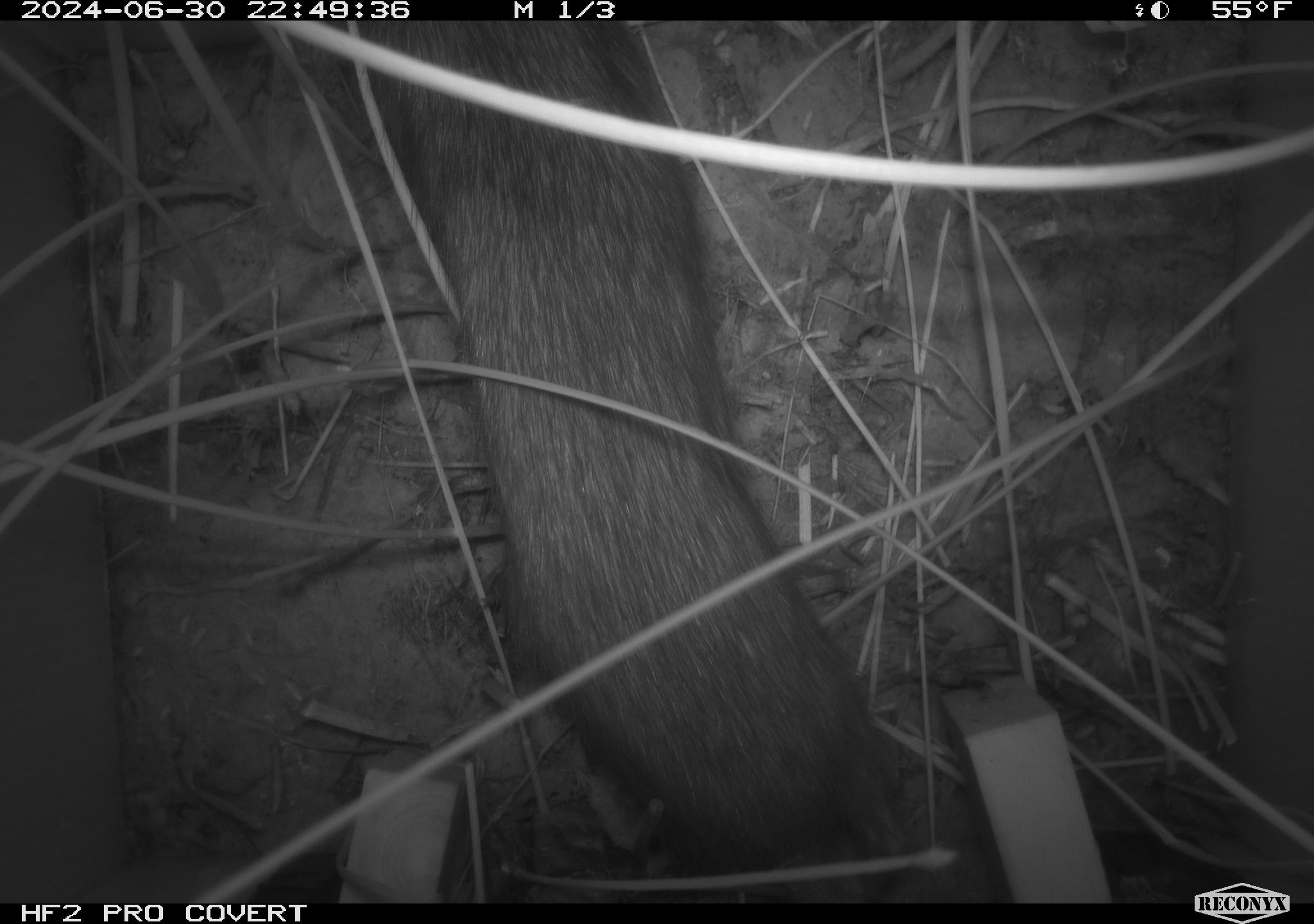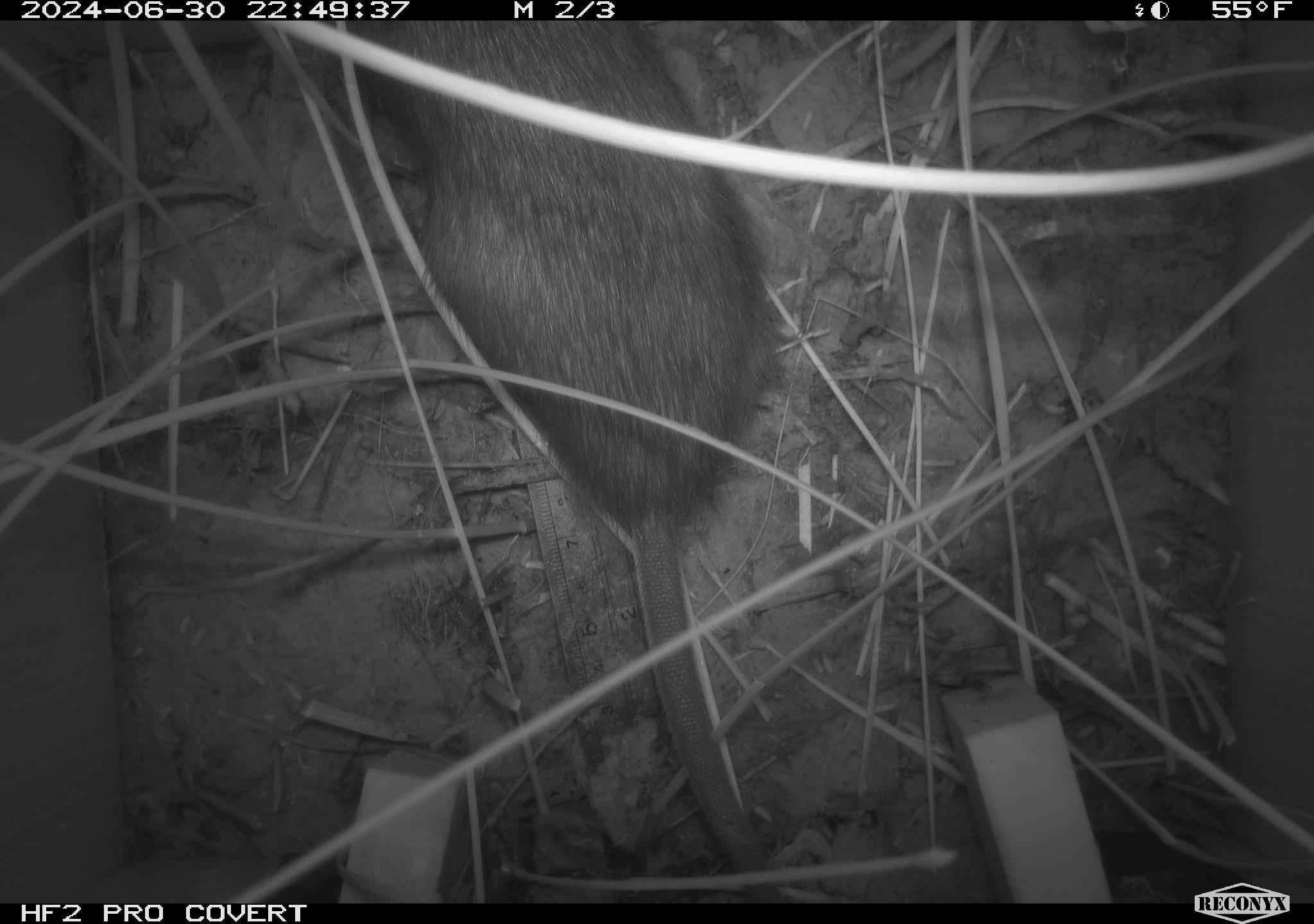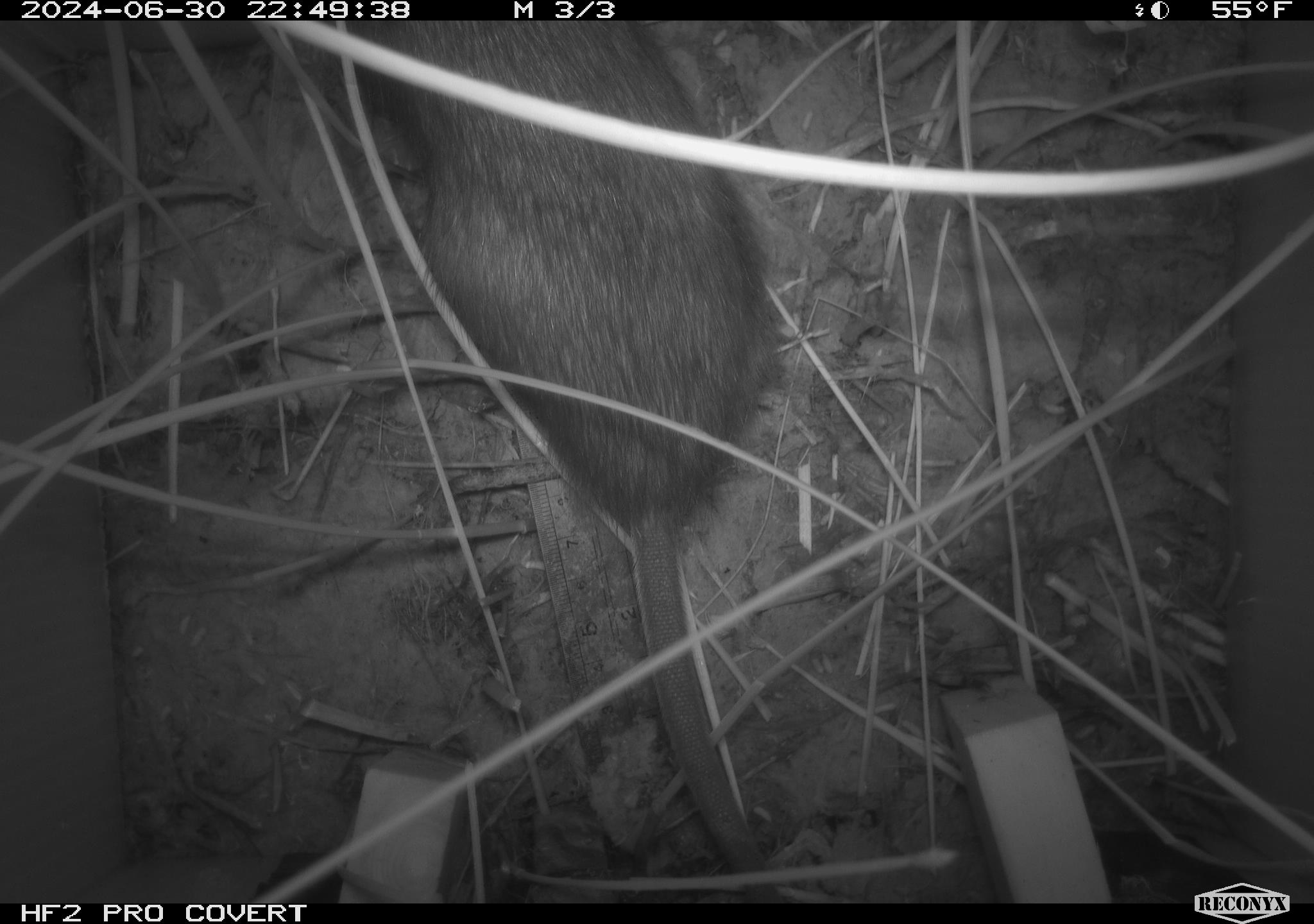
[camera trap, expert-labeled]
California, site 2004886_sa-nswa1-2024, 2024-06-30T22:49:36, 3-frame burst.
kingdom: Animalia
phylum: Chordata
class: Mammalia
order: Rodentia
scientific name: Rodentia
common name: rodent